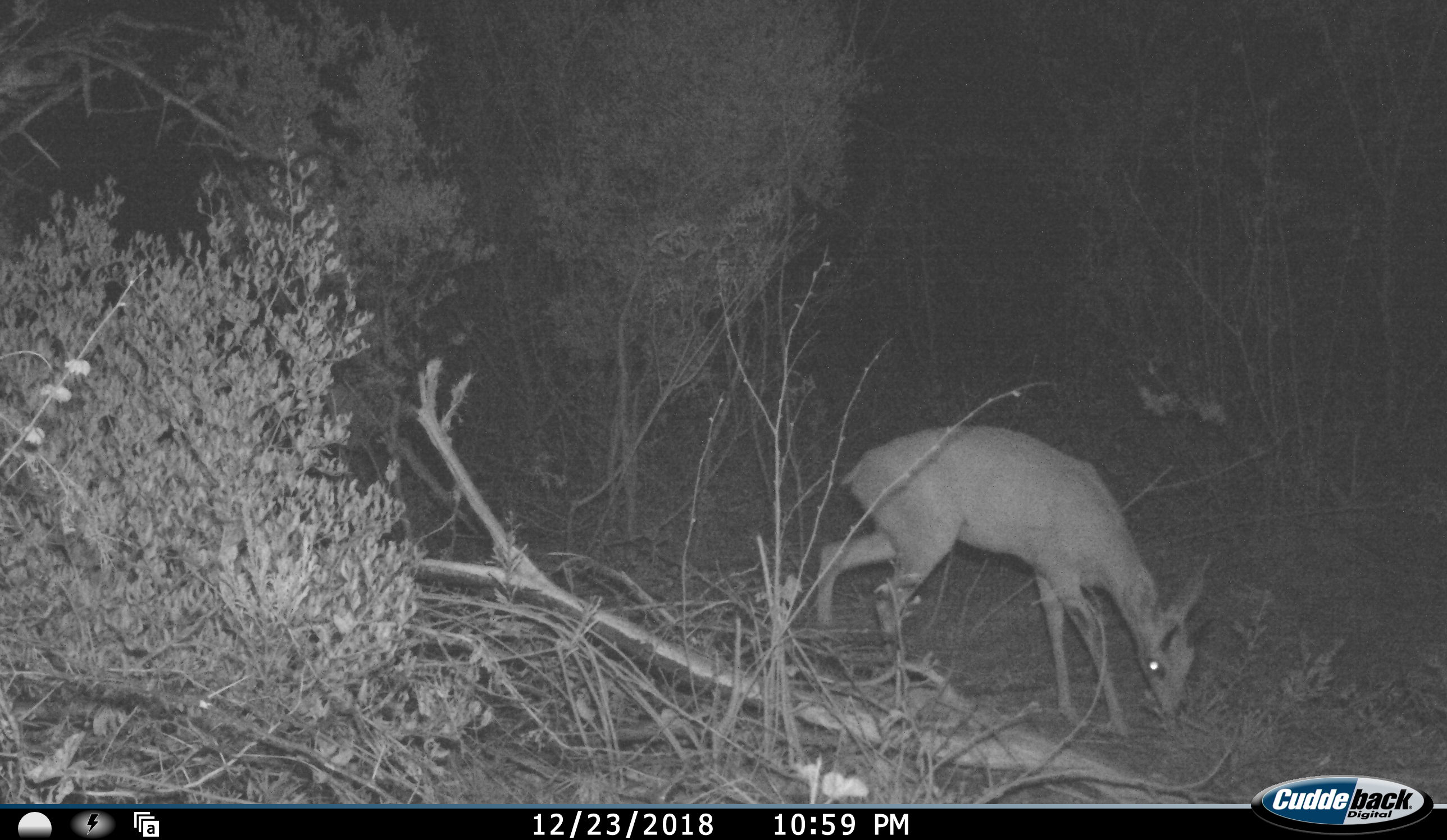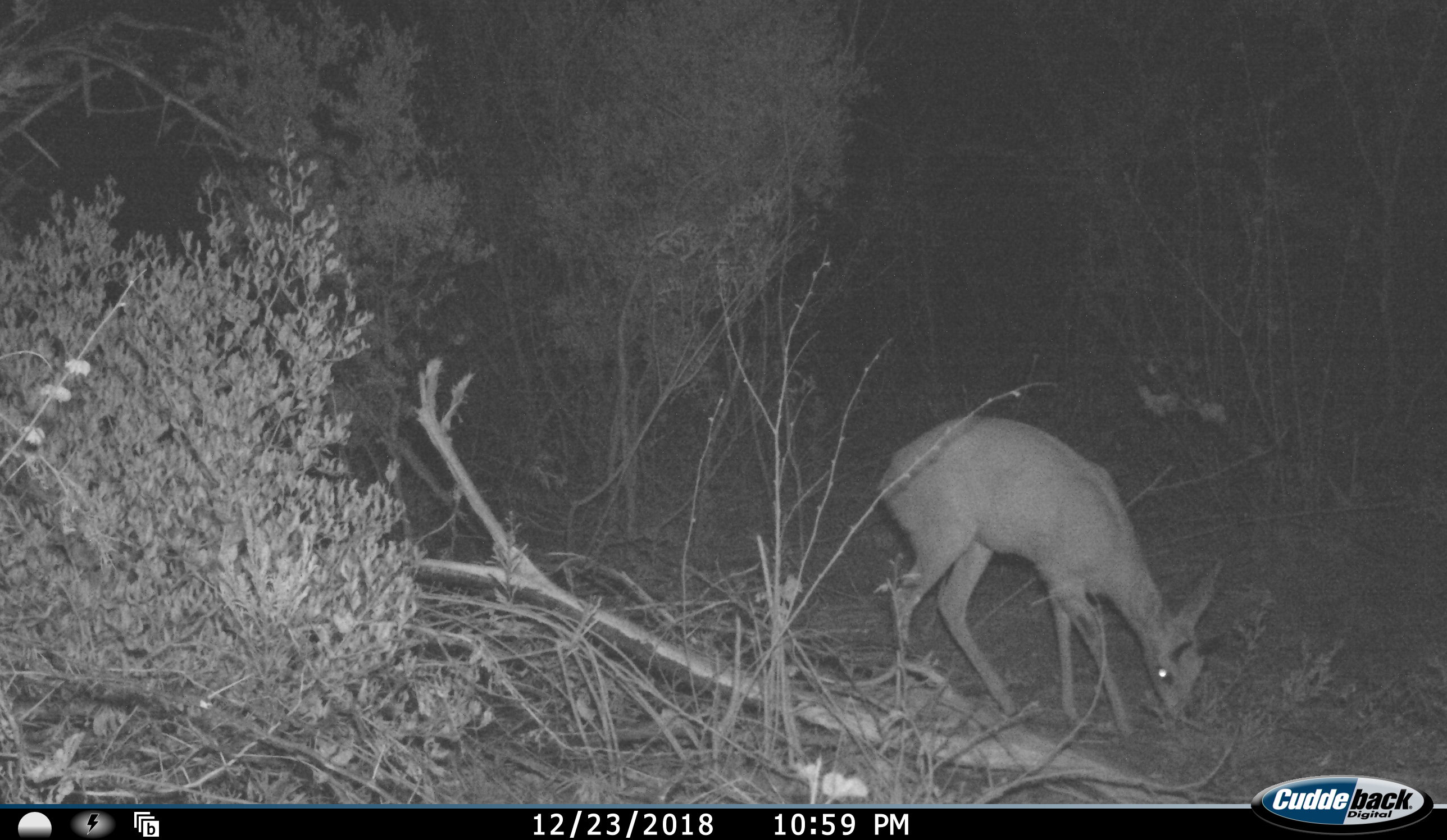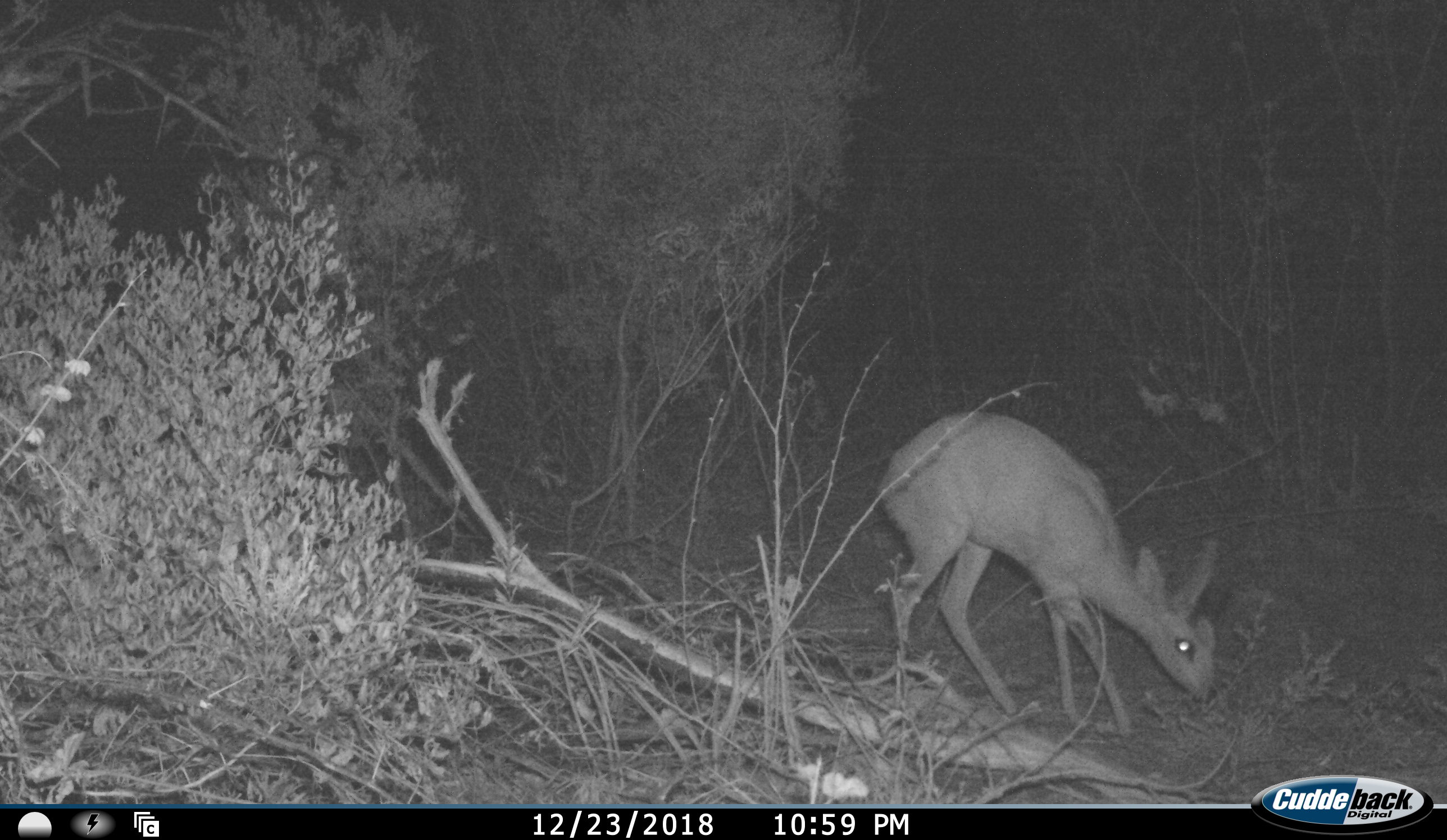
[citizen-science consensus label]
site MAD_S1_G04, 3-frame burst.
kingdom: Animalia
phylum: Chordata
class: Mammalia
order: Artiodactyla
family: Bovidae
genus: Oreotragus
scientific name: Oreotragus oreotragus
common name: klipspringer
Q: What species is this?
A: Klipspringer (Oreotragus oreotragus).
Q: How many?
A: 1.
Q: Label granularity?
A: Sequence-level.